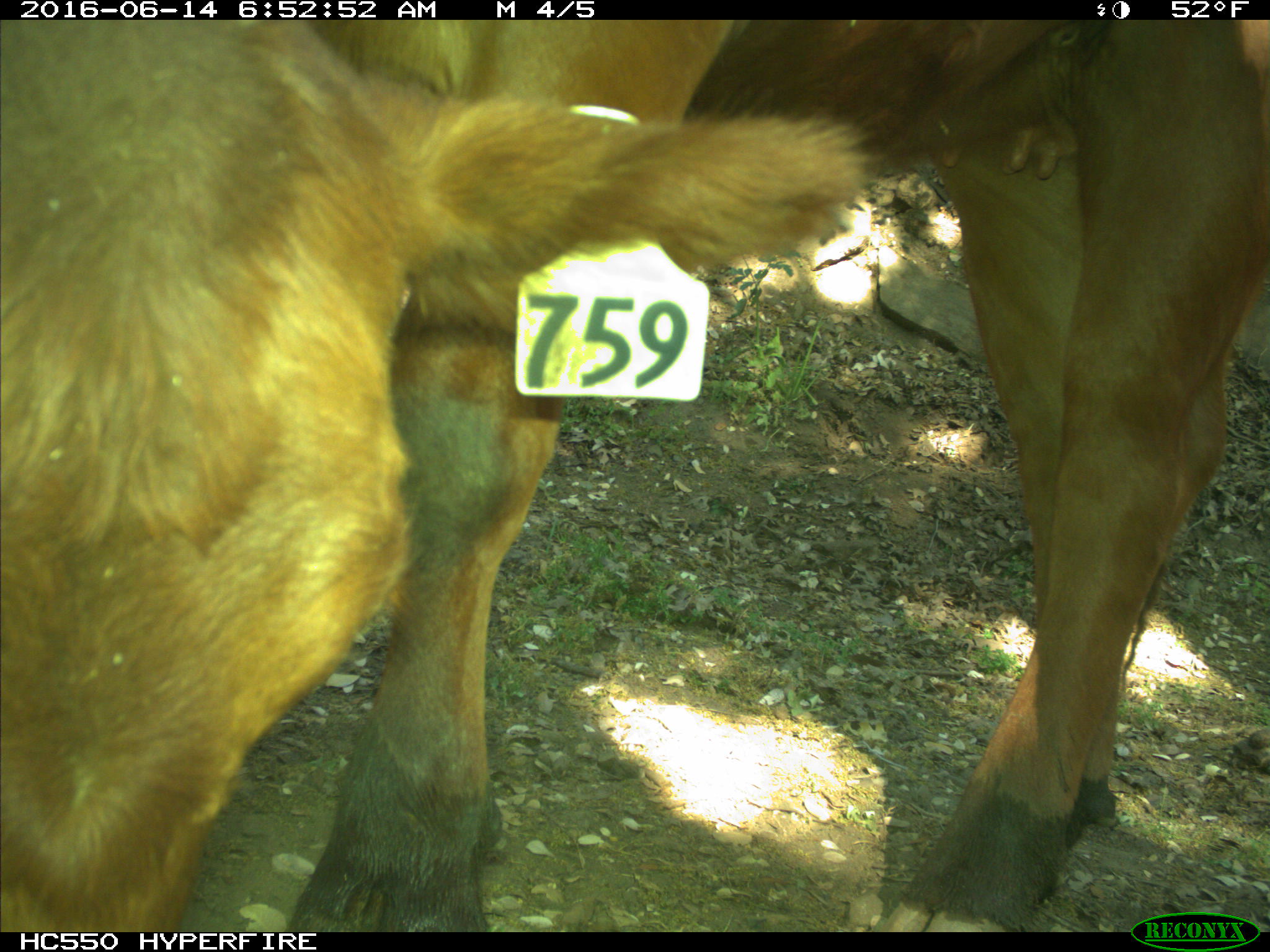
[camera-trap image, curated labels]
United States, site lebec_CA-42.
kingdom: Animalia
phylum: Chordata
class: Mammalia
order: Artiodactyla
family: Bovidae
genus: Bos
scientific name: Bos taurus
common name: domestic cow